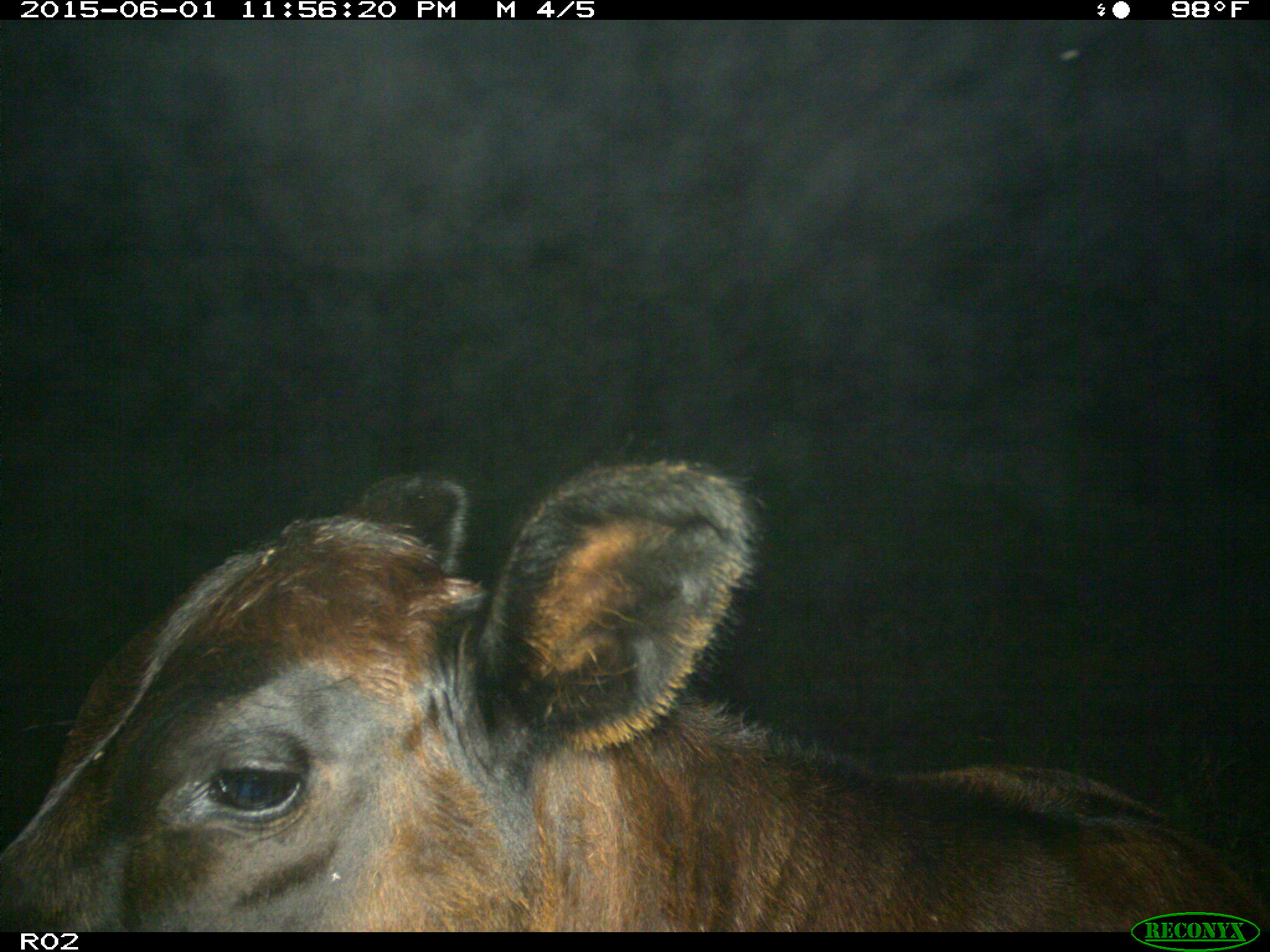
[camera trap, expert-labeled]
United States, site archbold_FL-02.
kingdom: Animalia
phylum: Chordata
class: Mammalia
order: Artiodactyla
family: Bovidae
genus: Bos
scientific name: Bos taurus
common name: domestic cow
Bos taurus (domestic cow).